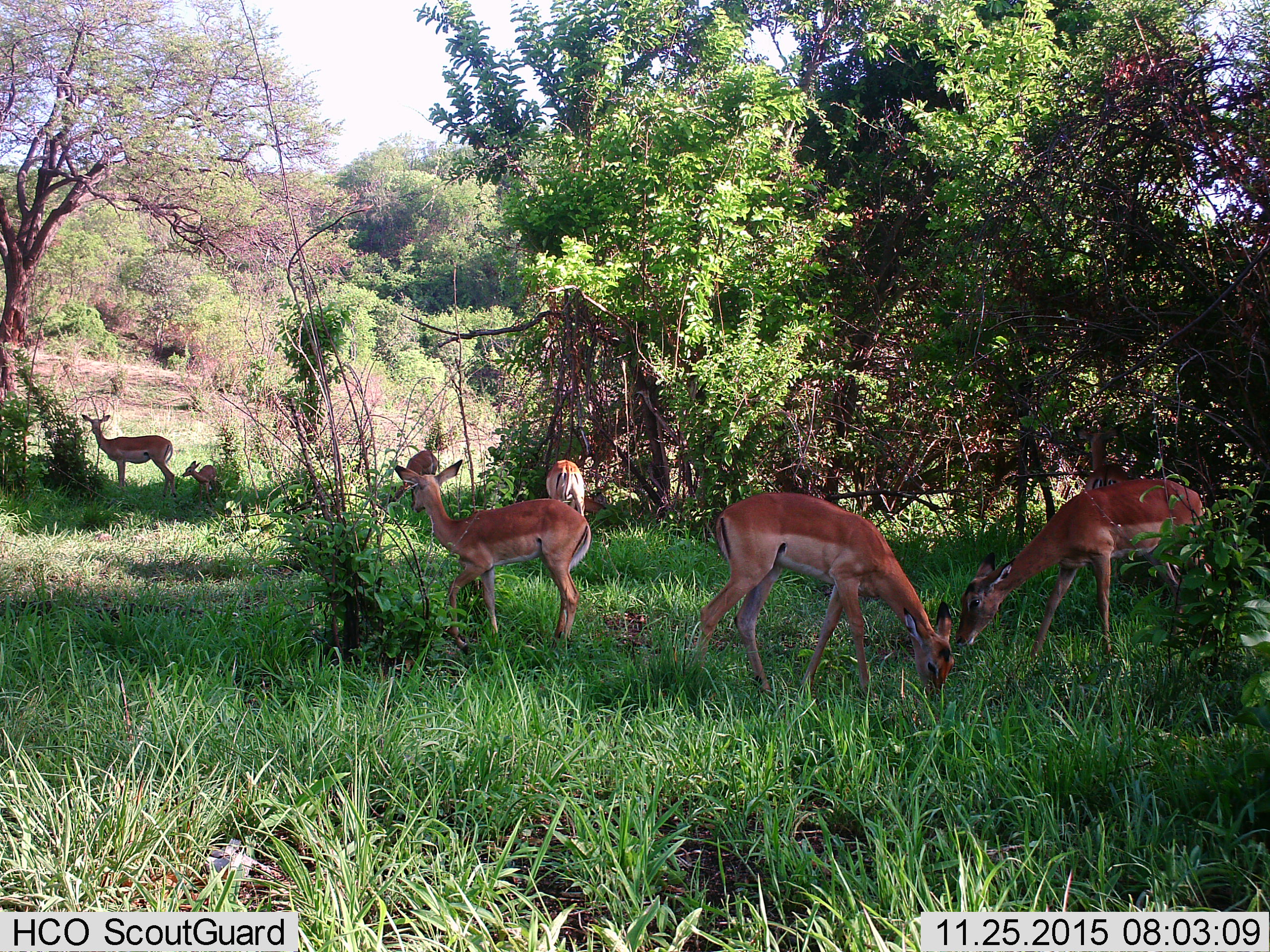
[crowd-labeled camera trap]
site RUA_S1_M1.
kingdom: Animalia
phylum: Chordata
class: Mammalia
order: Artiodactyla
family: Bovidae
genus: Aepyceros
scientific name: Aepyceros melampus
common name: impala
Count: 7.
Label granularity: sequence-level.